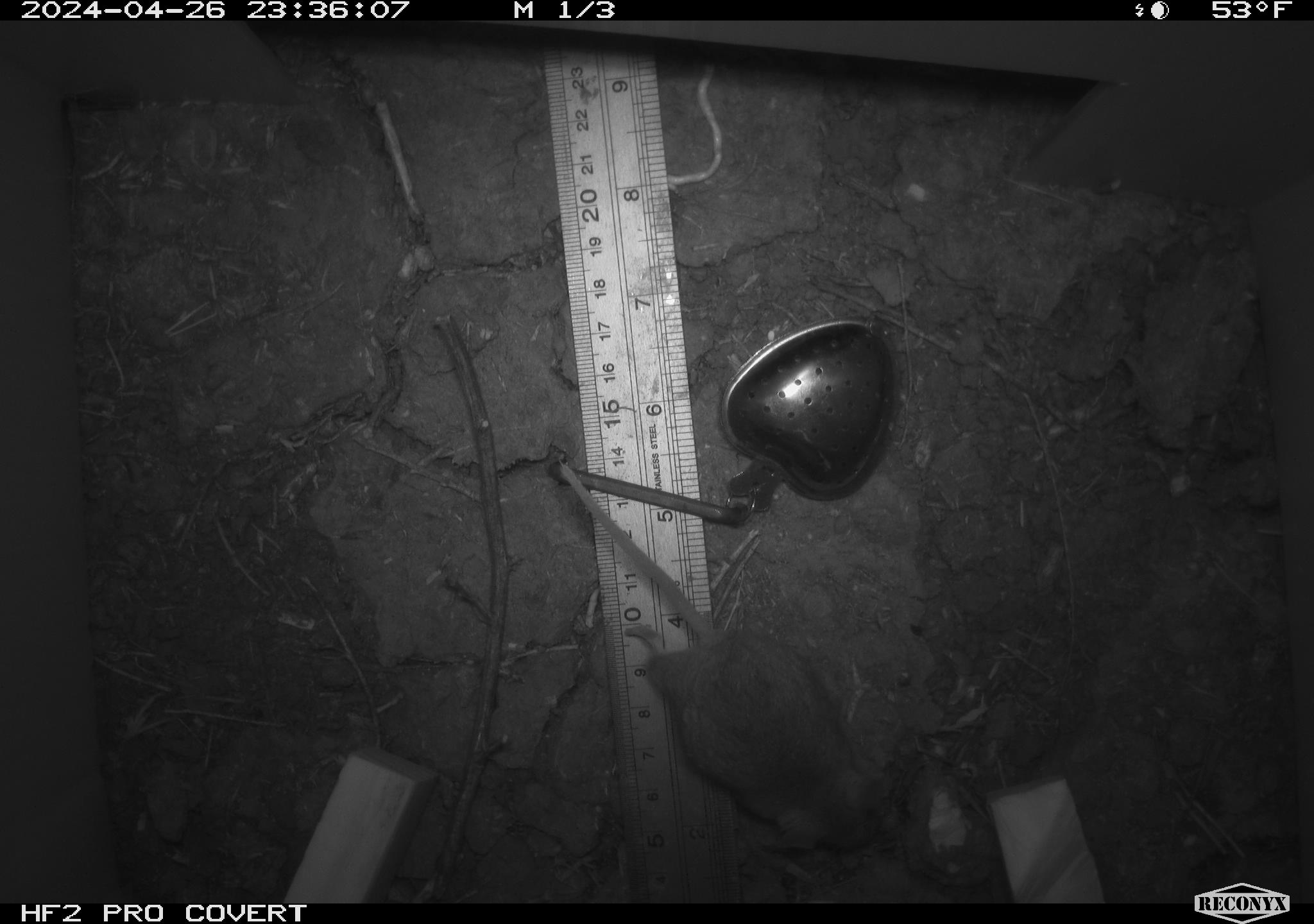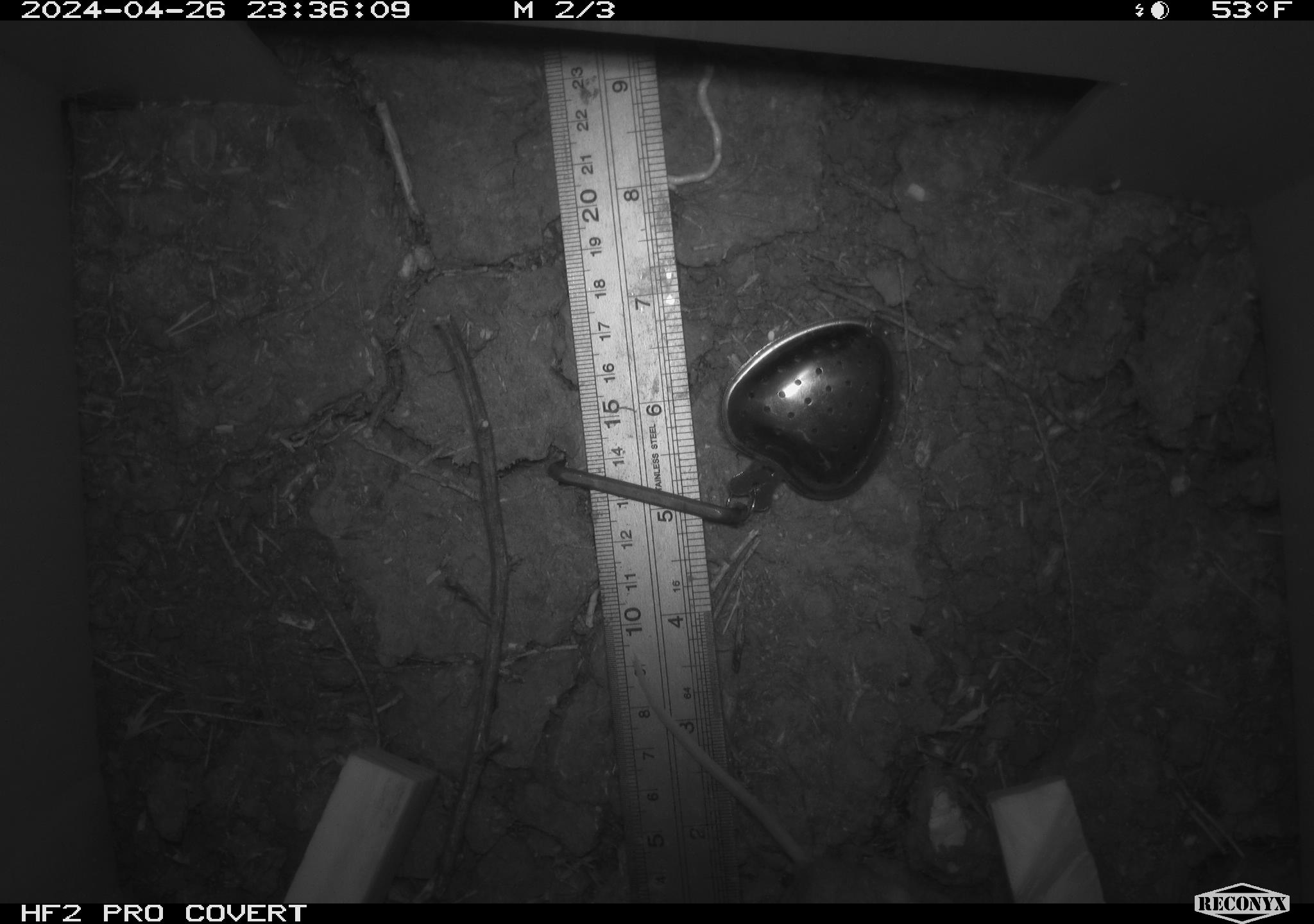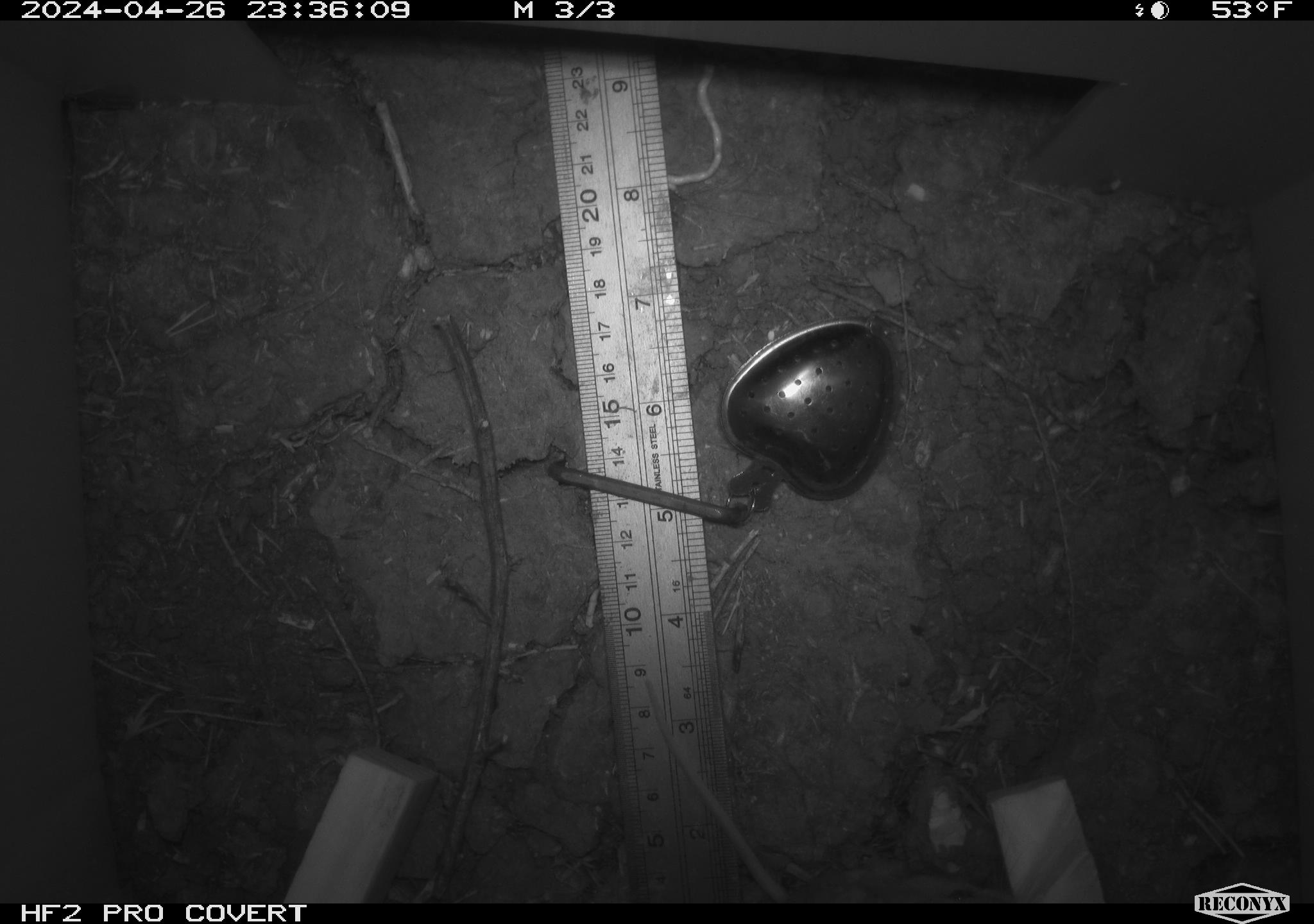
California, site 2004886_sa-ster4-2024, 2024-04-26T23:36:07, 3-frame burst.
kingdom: Animalia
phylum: Chordata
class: Mammalia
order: Rodentia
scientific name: Rodentia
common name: mouse species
Mouse species (Rodentia).